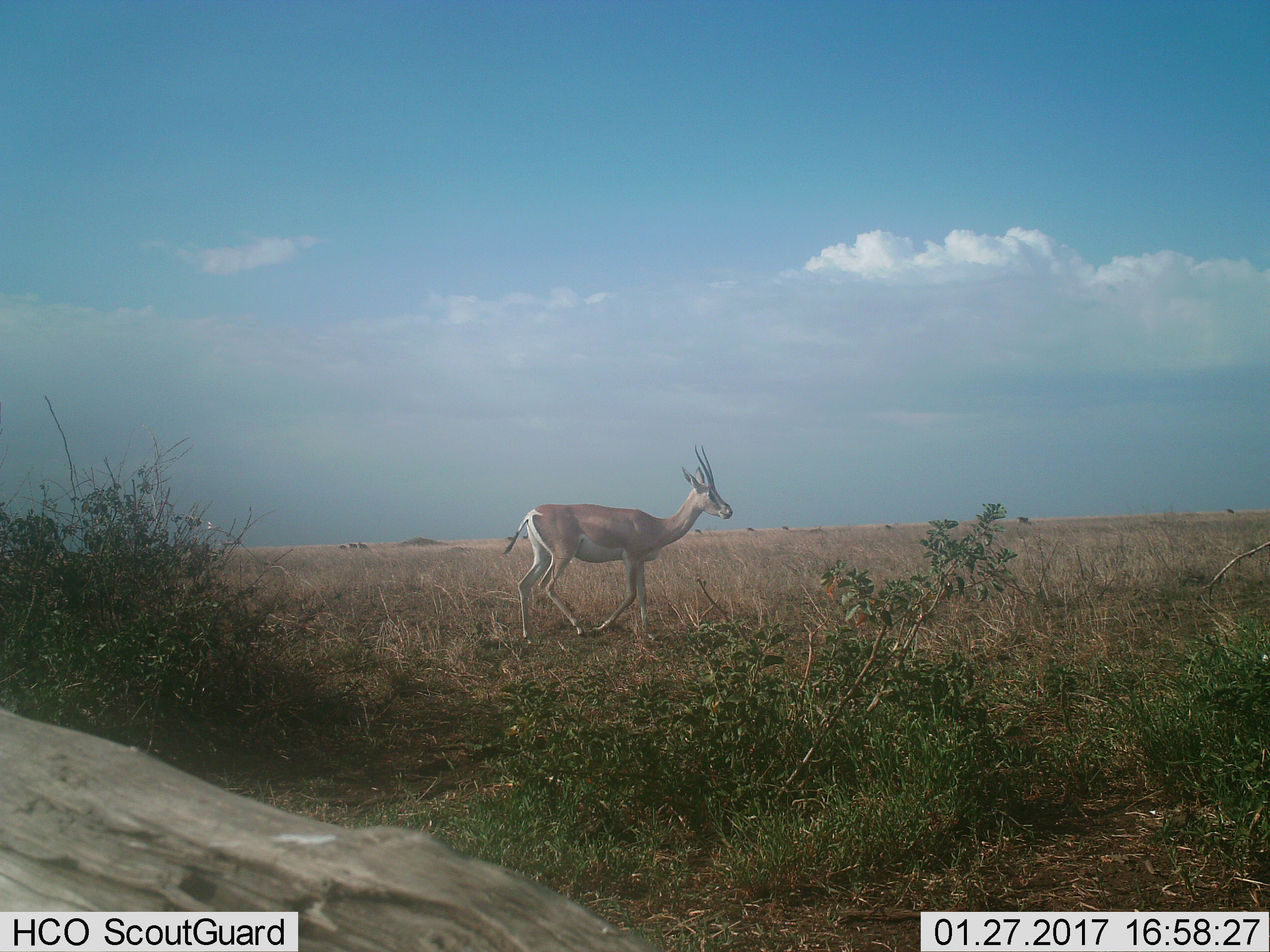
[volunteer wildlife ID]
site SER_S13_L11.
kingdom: Animalia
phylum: Chordata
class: Mammalia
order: Artiodactyla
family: Bovidae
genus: Nanger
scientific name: Nanger granti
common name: grant's gazelle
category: gazellegrants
Gazellegrants (grant's gazelle) (Nanger granti), count 1. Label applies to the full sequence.